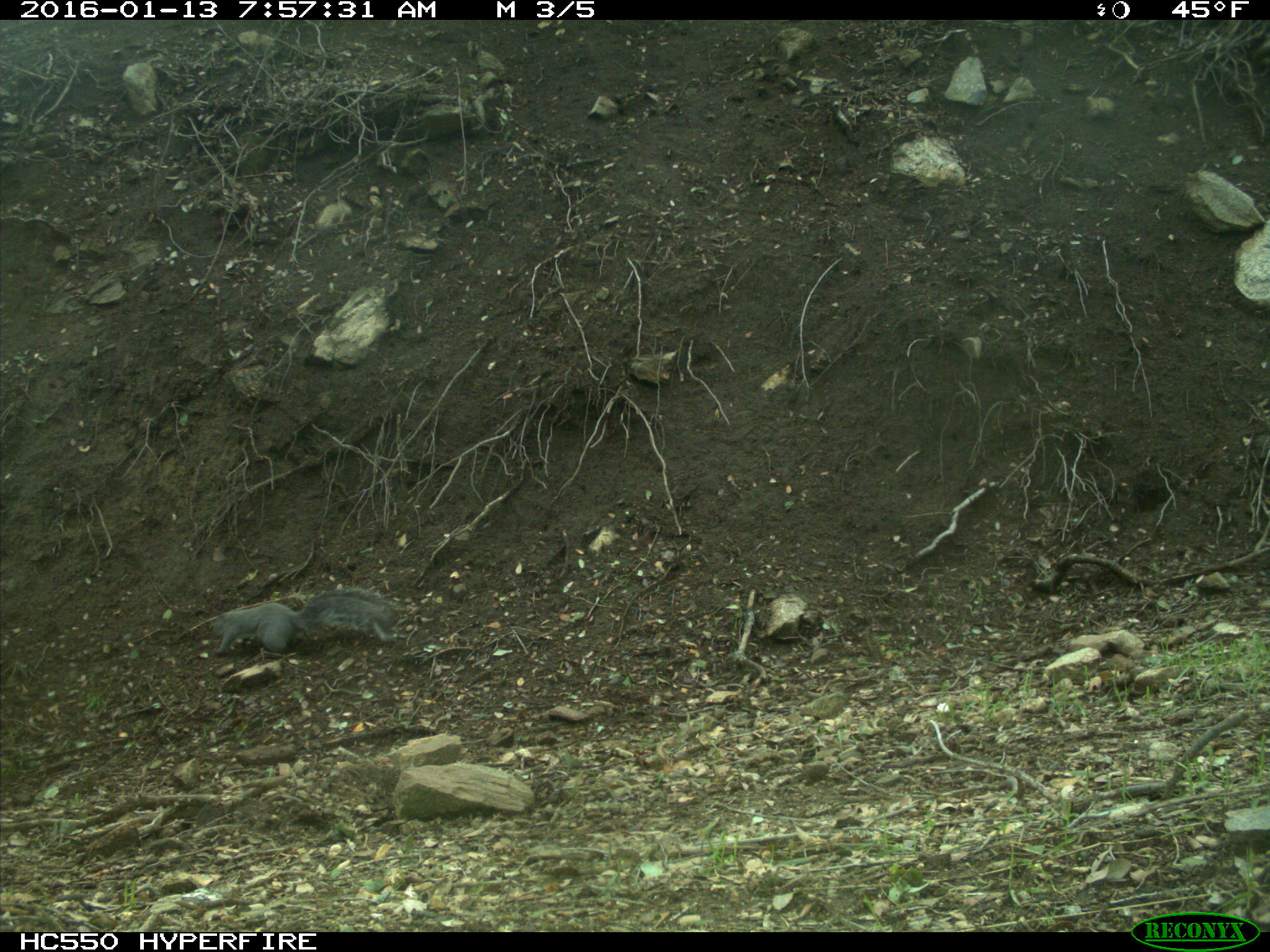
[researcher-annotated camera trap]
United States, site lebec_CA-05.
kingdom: Animalia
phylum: Chordata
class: Mammalia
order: Rodentia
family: Sciuridae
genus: Sciurus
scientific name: Sciurus carolinensis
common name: eastern gray squirrel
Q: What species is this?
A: Sciurus carolinensis (eastern gray squirrel).